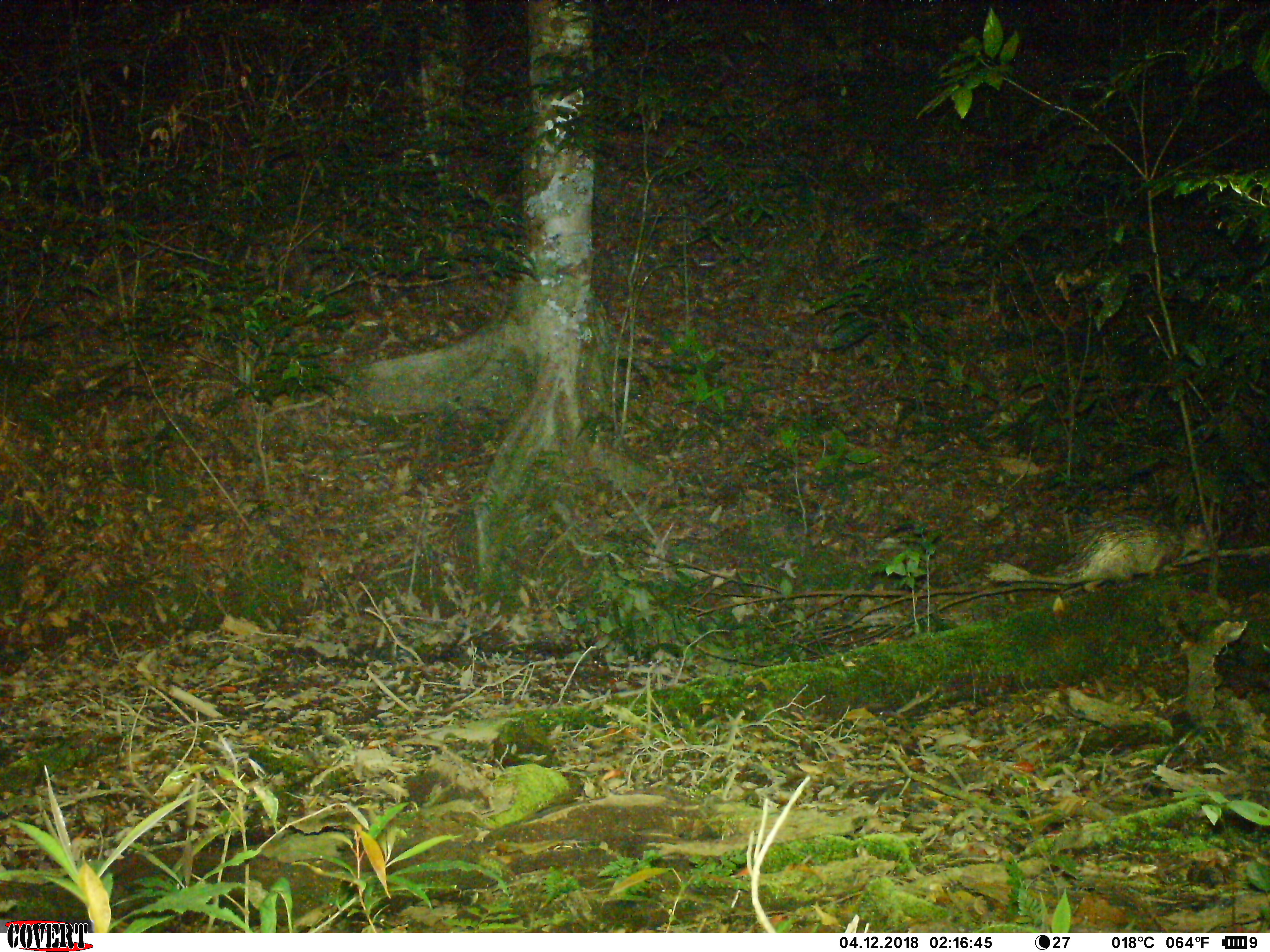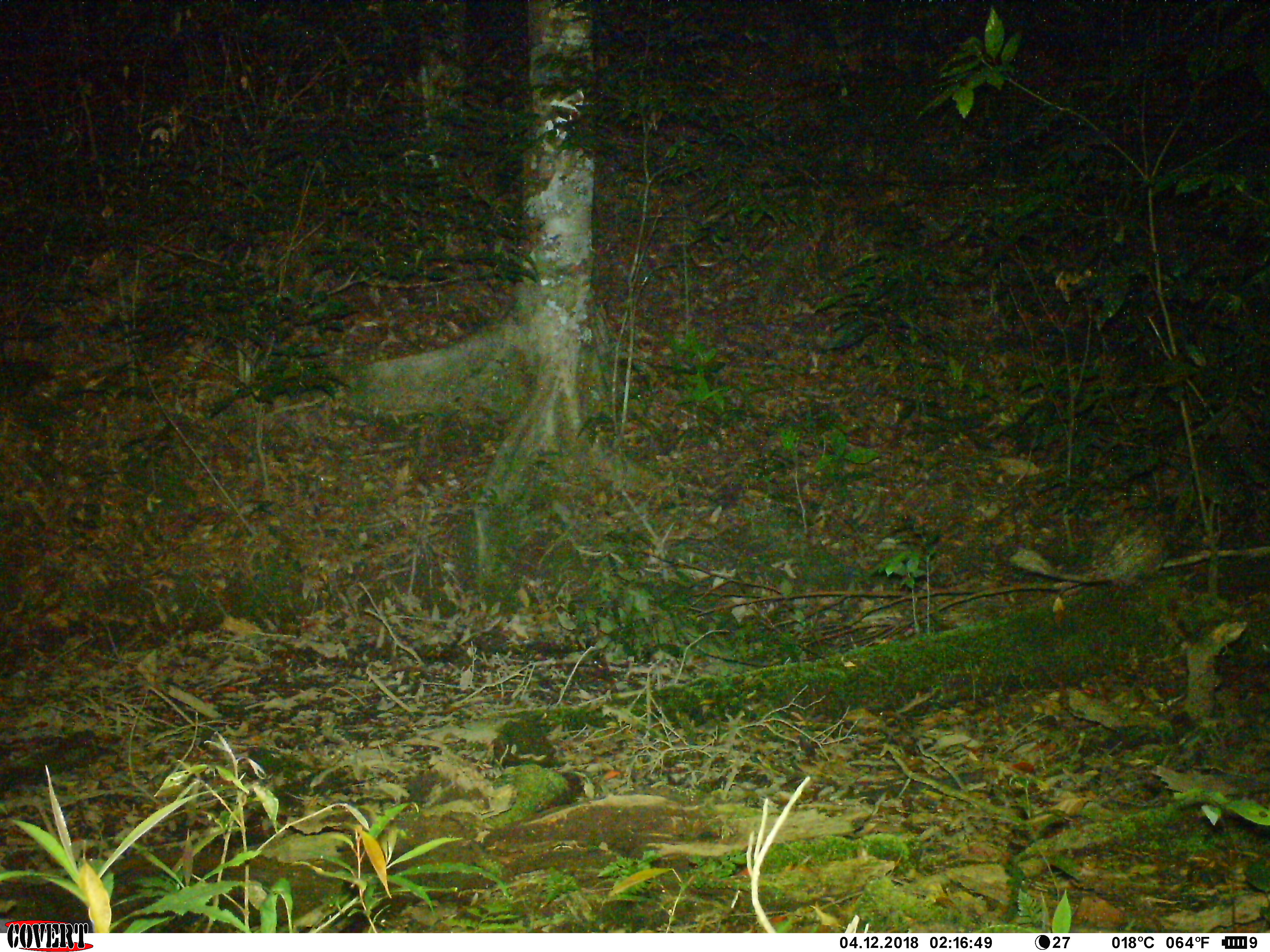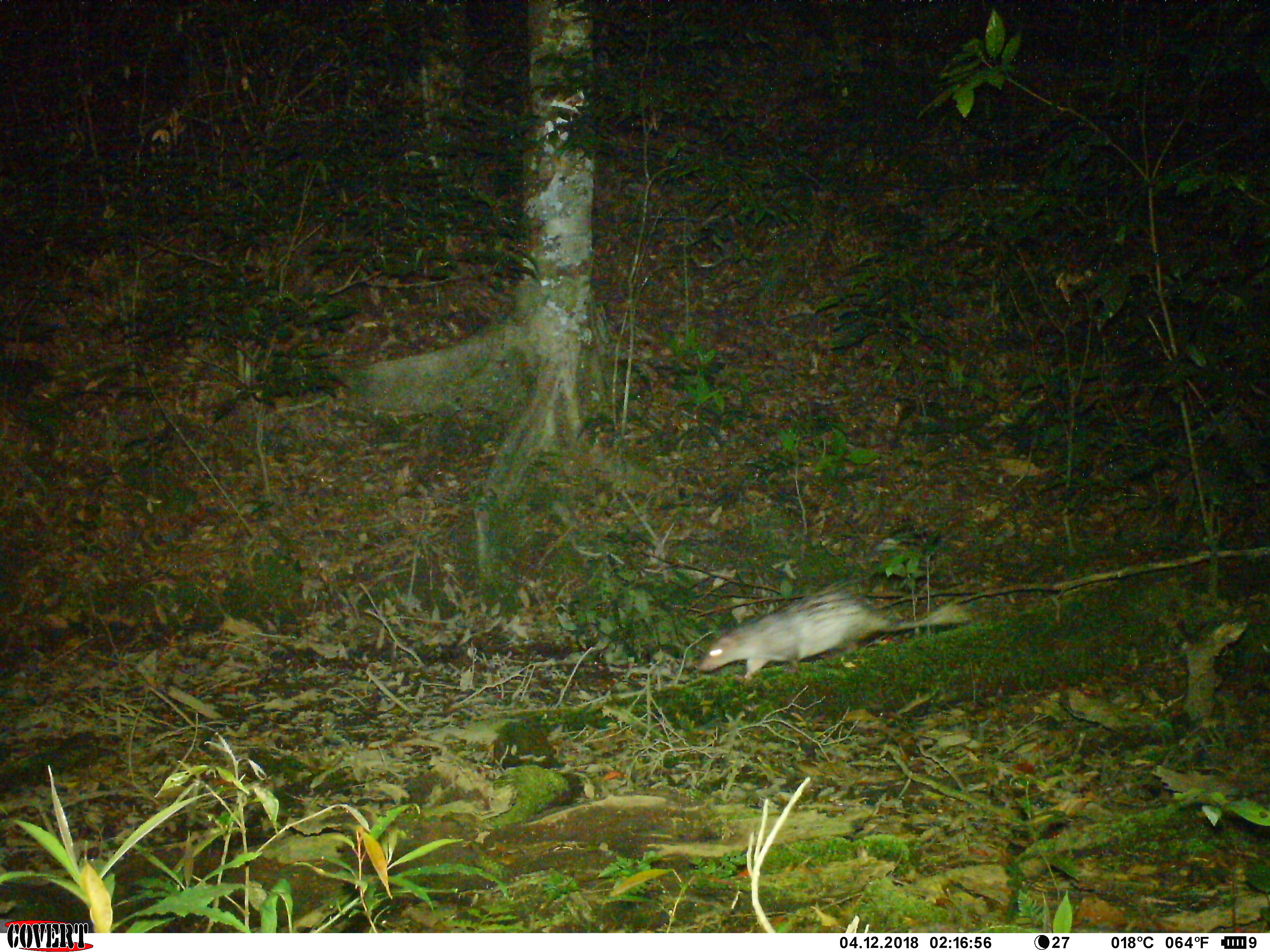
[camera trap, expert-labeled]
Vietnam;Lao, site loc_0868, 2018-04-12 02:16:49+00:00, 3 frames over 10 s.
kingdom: Animalia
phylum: Chordata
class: Mammalia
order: Rodentia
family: Hystricidae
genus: Atherurus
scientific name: Atherurus macrourus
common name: asiatic brush-tailed porcupine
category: asiatic brush tailed porcupine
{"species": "asiatic brush tailed porcupine (asiatic brush-tailed porcupine) (Atherurus macrourus)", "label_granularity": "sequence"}